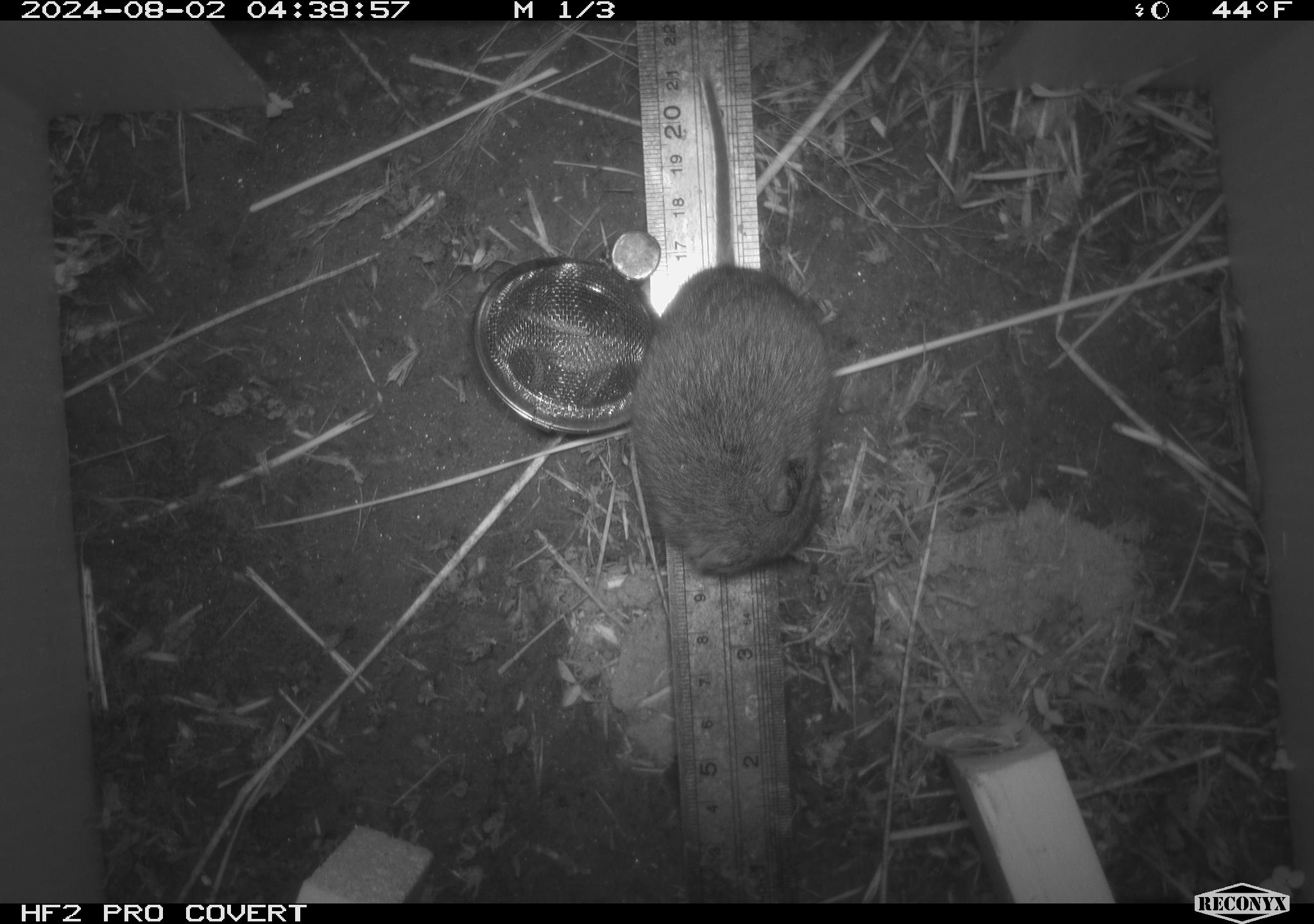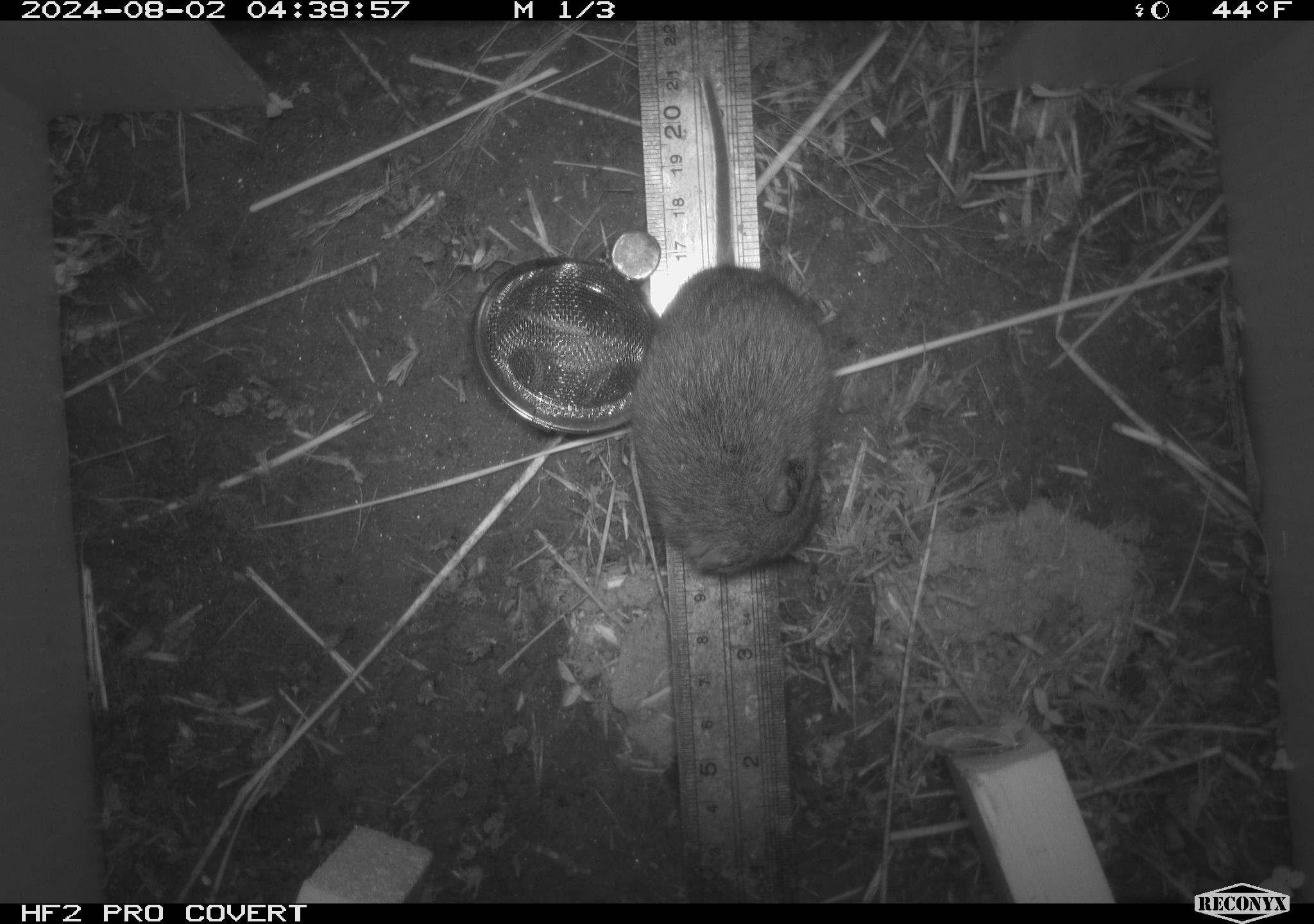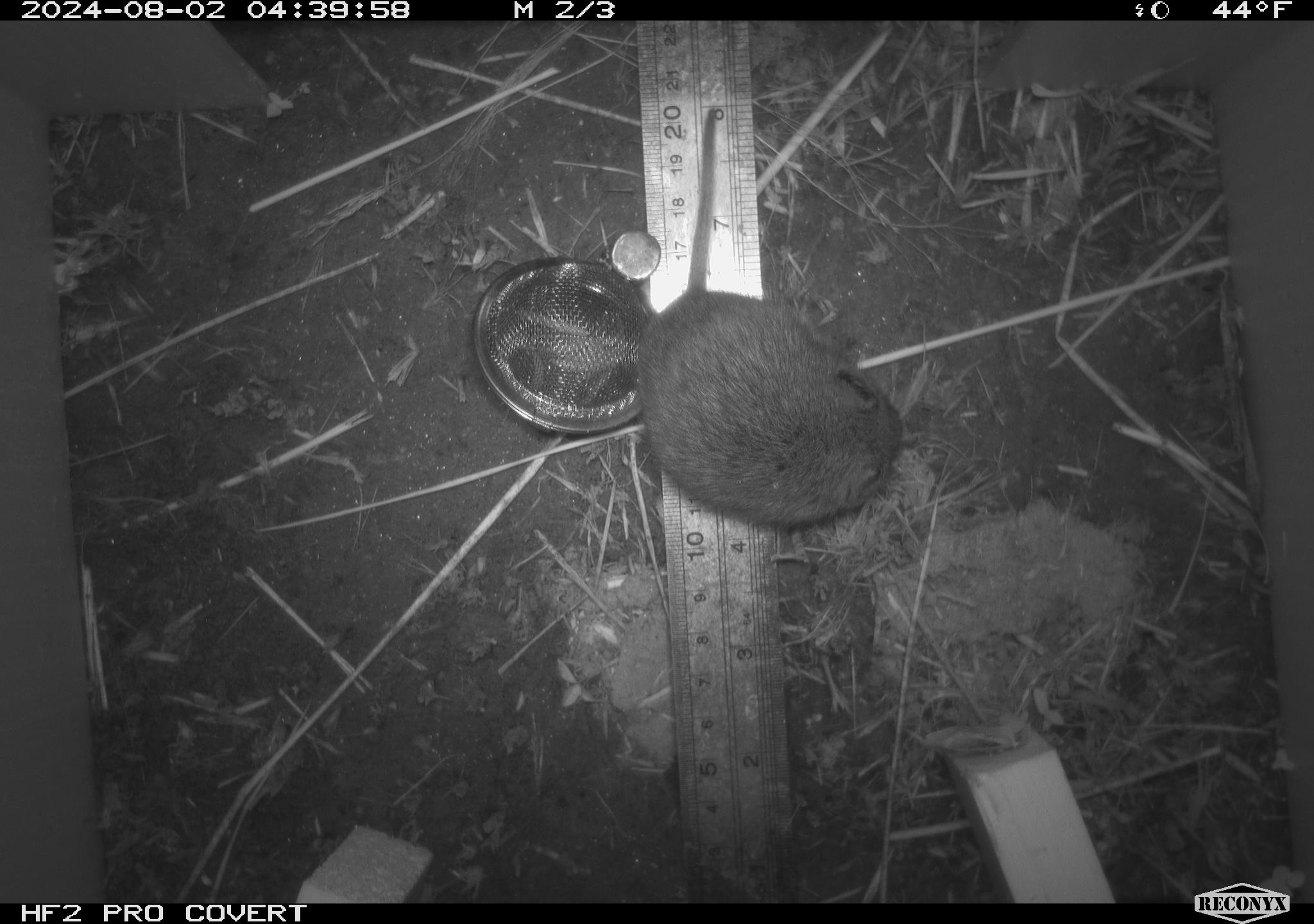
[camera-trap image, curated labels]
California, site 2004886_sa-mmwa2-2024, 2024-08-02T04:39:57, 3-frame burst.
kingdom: Animalia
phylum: Chordata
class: Mammalia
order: Rodentia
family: Cricetidae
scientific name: Arvicolinae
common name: voles, lemmings, and muskrats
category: arvicolinae subfamily